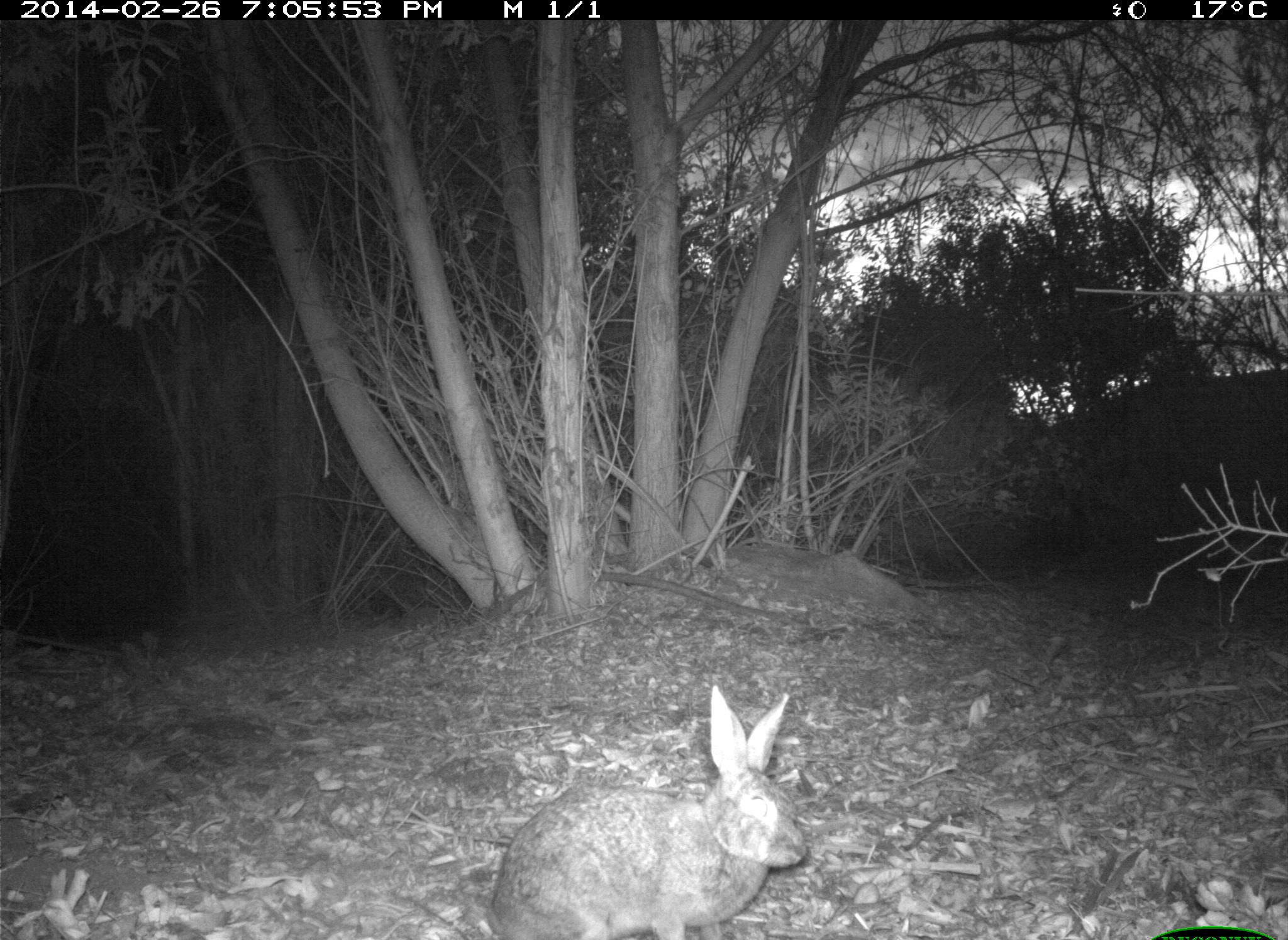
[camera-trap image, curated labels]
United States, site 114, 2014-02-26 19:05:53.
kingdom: Animalia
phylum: Chordata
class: Mammalia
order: Lagomorpha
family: Leporidae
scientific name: Leporidae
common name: rabbits and hares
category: rabbit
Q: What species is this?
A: Rabbit (rabbits and hares) (Leporidae).